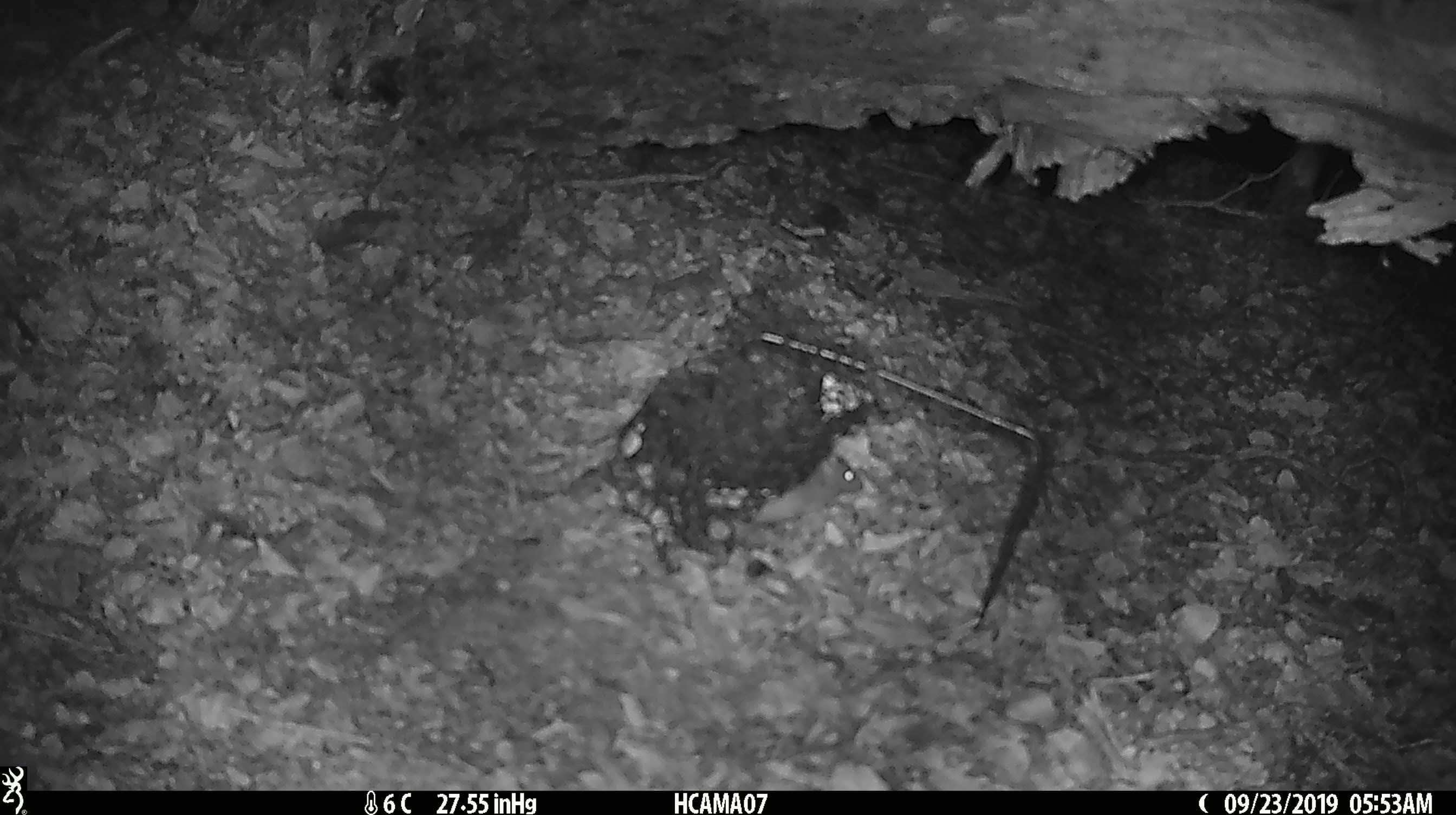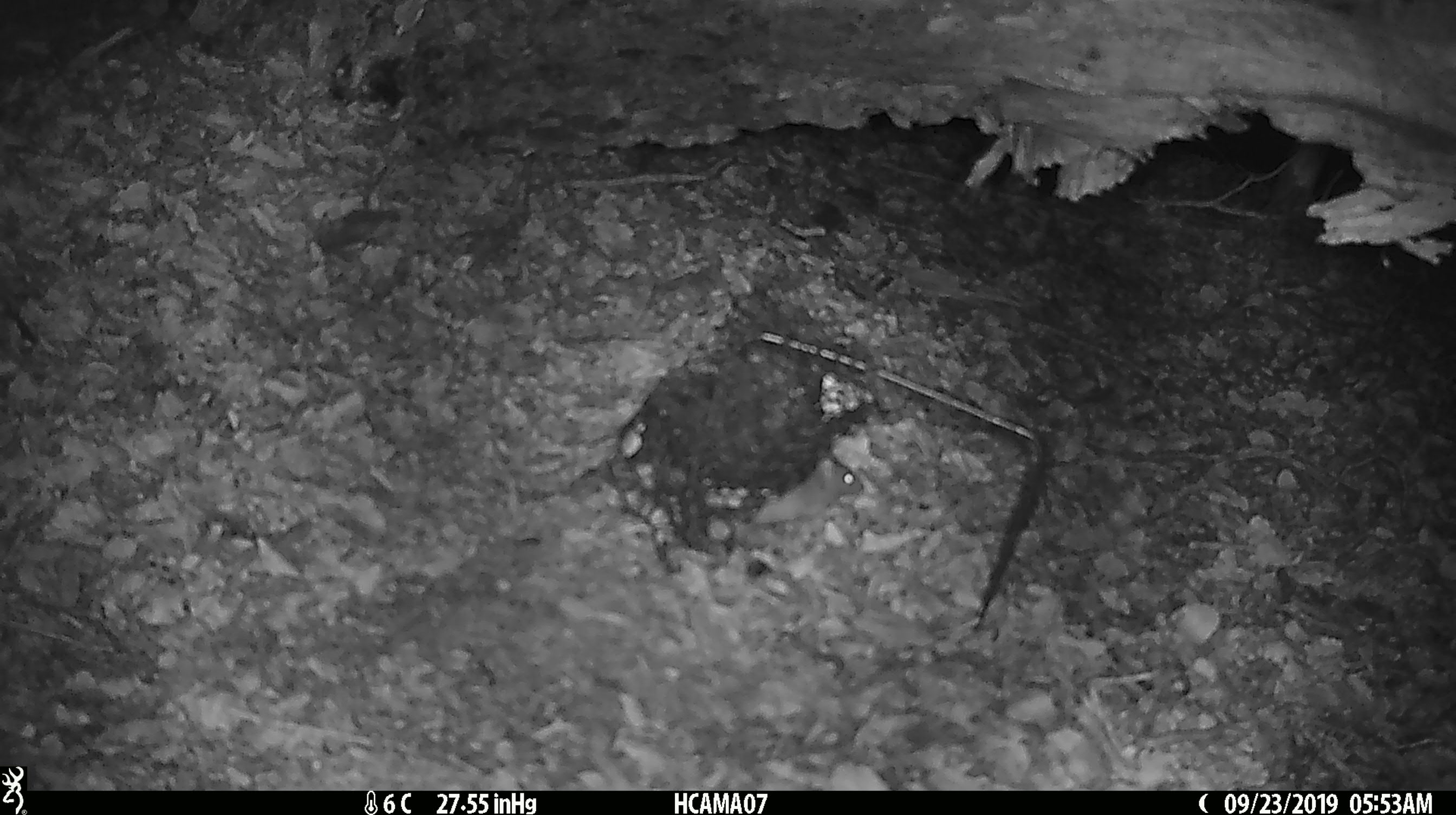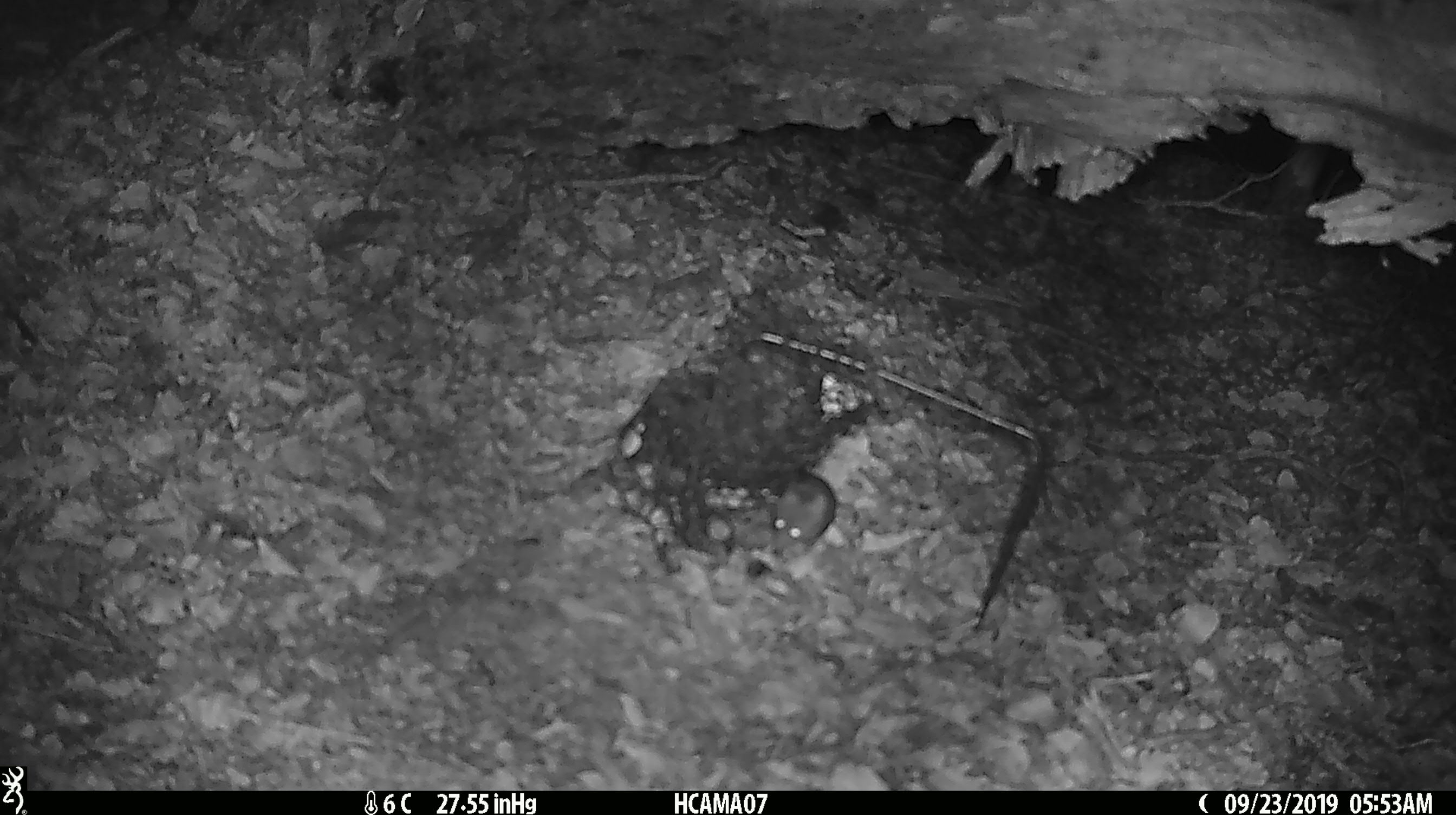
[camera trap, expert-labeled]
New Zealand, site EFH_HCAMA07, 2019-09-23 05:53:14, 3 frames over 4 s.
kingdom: Animalia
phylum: Chordata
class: Mammalia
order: Rodentia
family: Muridae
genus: Mus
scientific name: Mus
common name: mouse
Mouse (Mus).